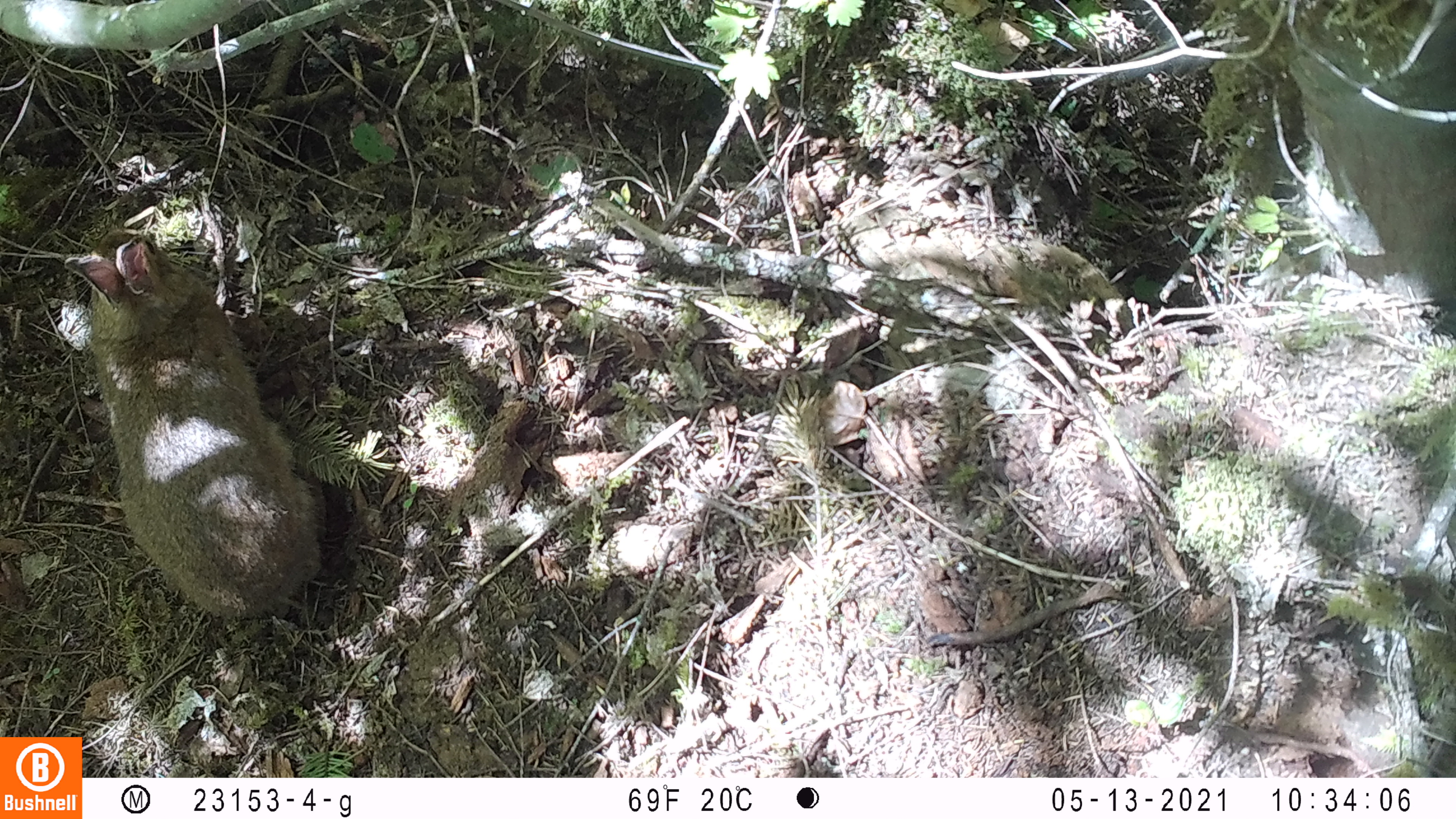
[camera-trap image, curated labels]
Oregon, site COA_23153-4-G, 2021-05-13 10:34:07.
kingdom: Animalia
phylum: Chordata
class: Mammalia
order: Lagomorpha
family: Leporidae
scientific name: Leporidae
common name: hares and rabbits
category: leporidae family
Leporidae family (hares and rabbits) (Leporidae).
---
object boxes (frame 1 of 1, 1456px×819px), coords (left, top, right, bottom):
leporidae family: (61, 236, 353, 622)